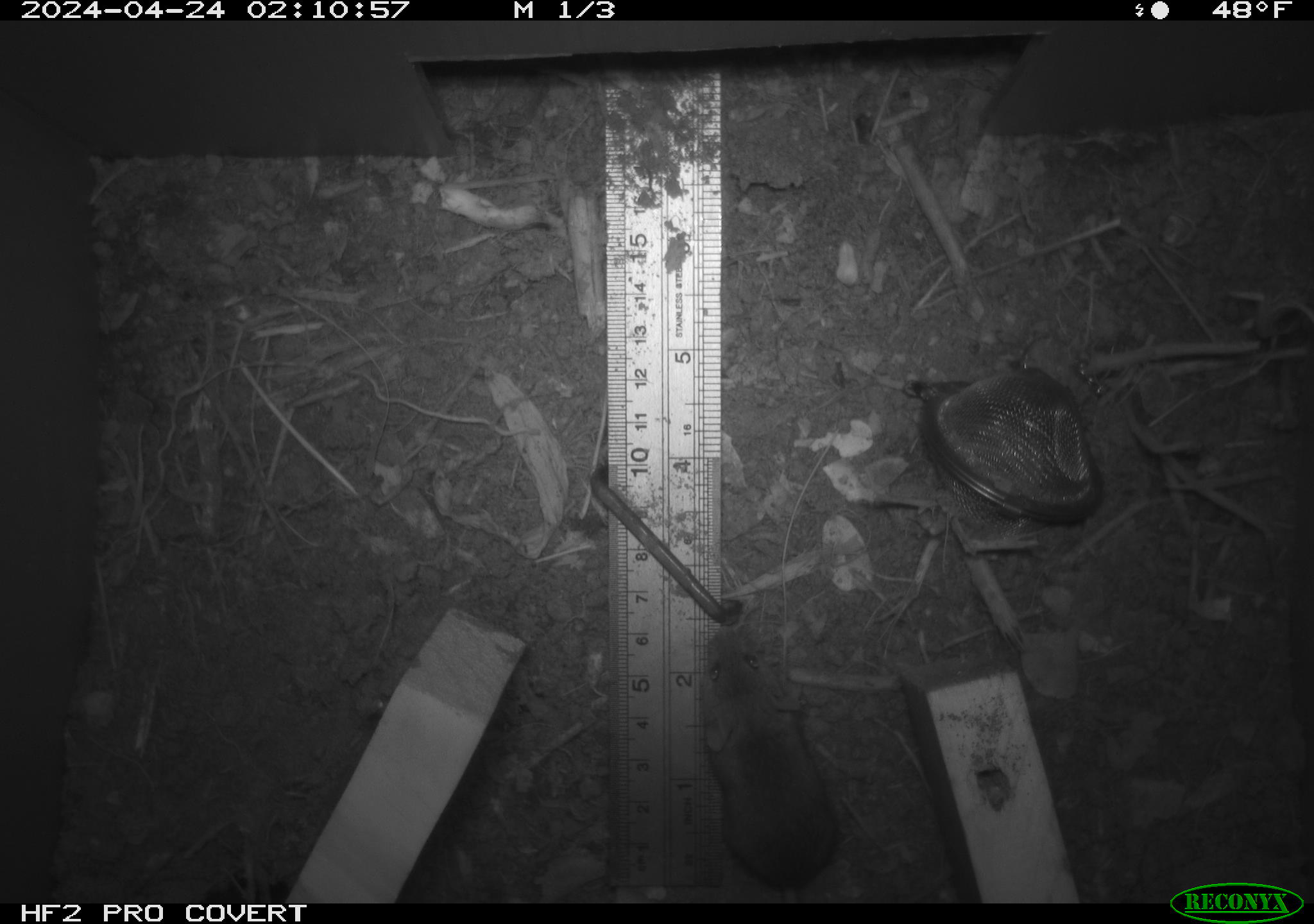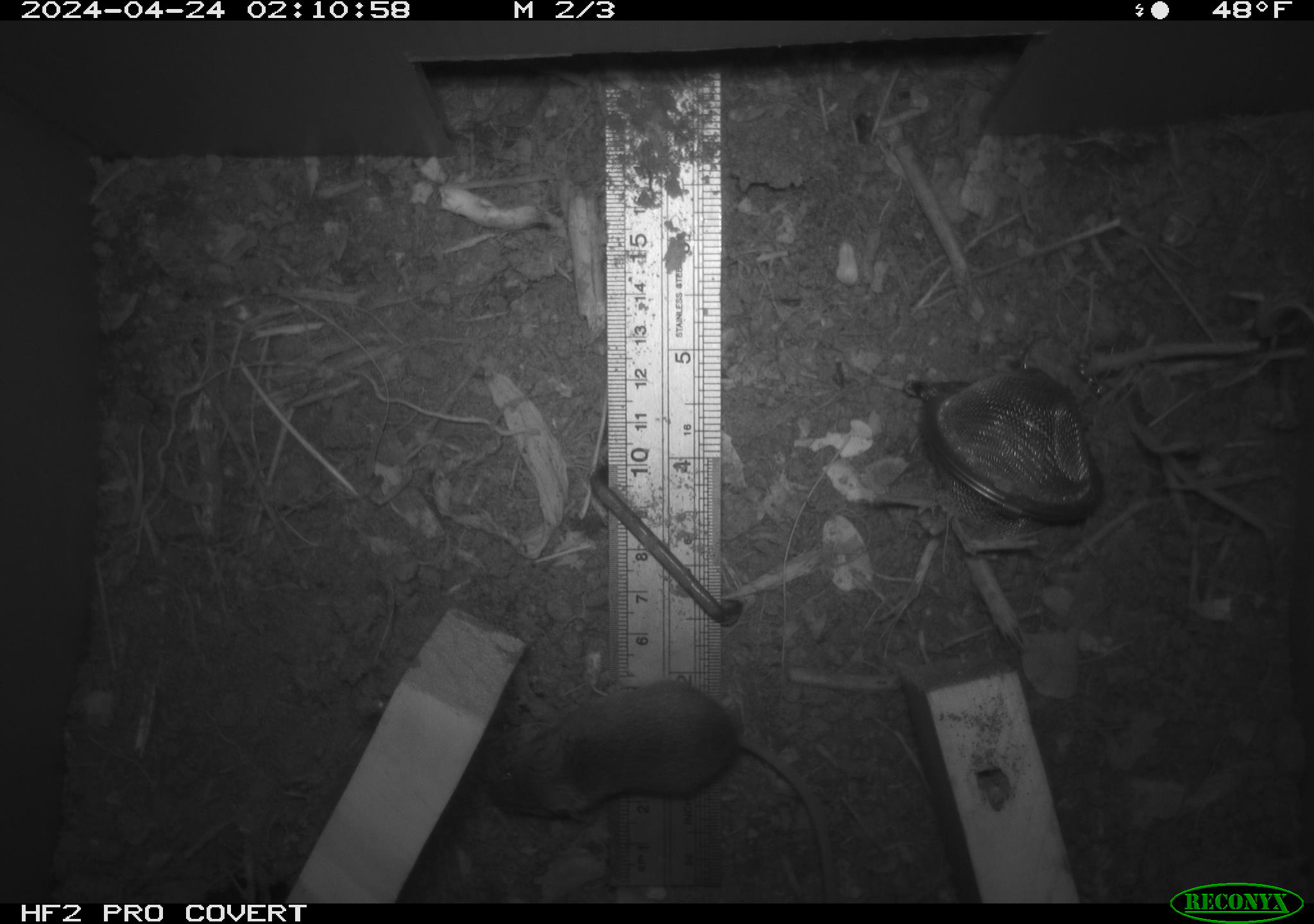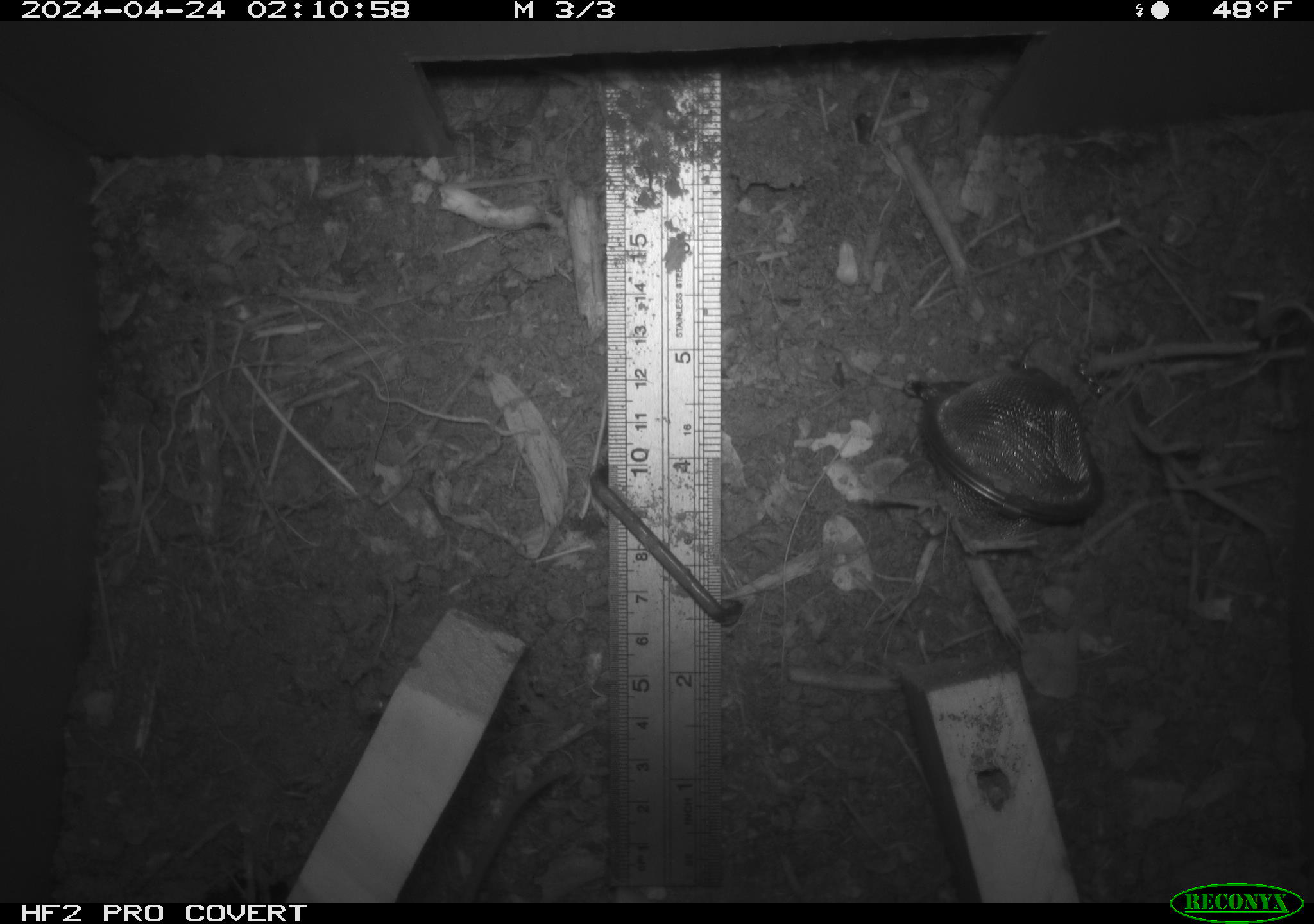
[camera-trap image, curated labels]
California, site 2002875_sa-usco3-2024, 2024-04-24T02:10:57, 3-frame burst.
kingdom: Animalia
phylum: Chordata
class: Mammalia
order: Rodentia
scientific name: Rodentia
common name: mouse species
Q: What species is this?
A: Mouse species (Rodentia).